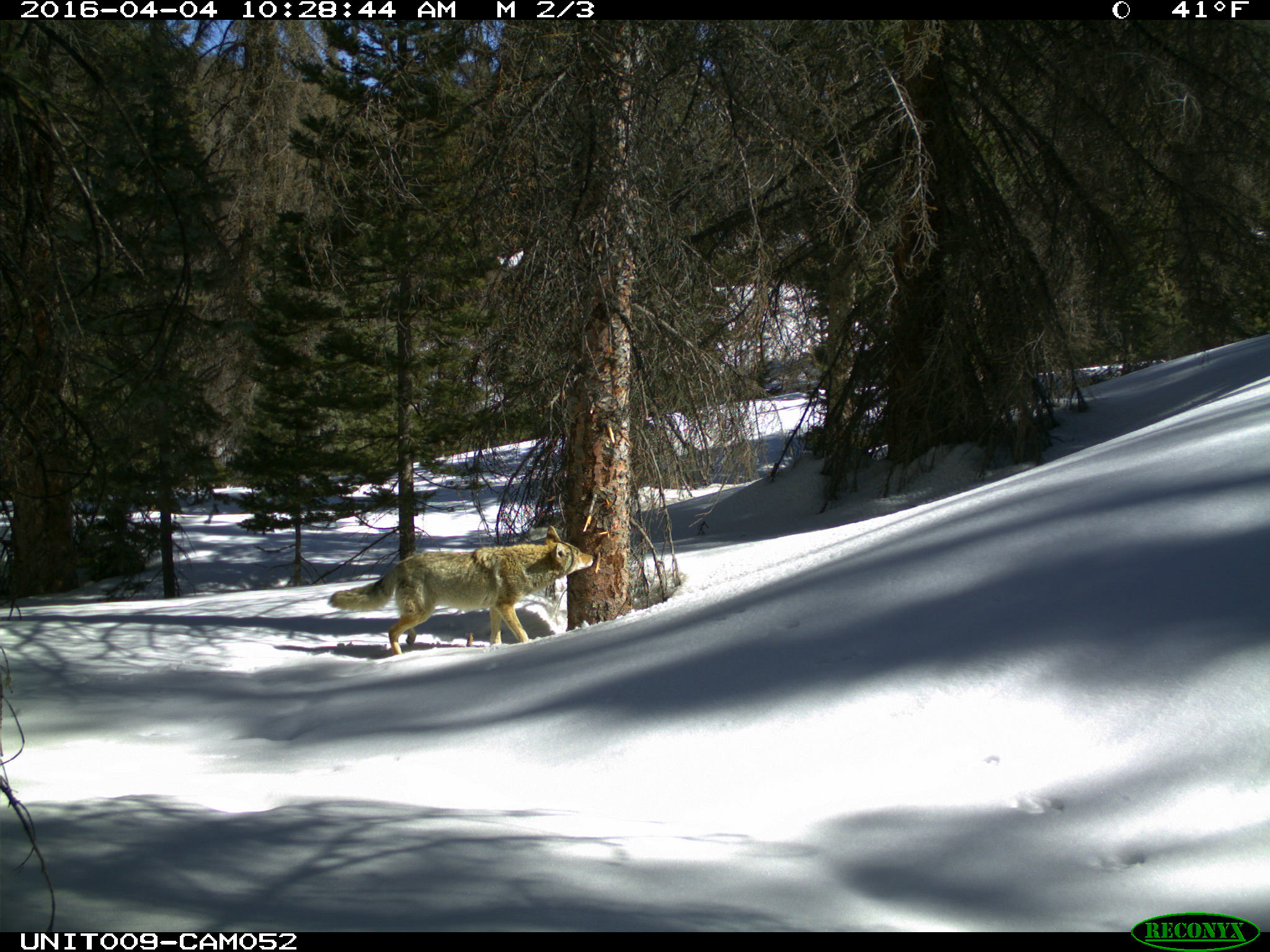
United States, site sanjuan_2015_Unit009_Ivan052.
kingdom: Animalia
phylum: Chordata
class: Mammalia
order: Carnivora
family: Canidae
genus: Canis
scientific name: Canis latrans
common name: coyote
Canis latrans (coyote).